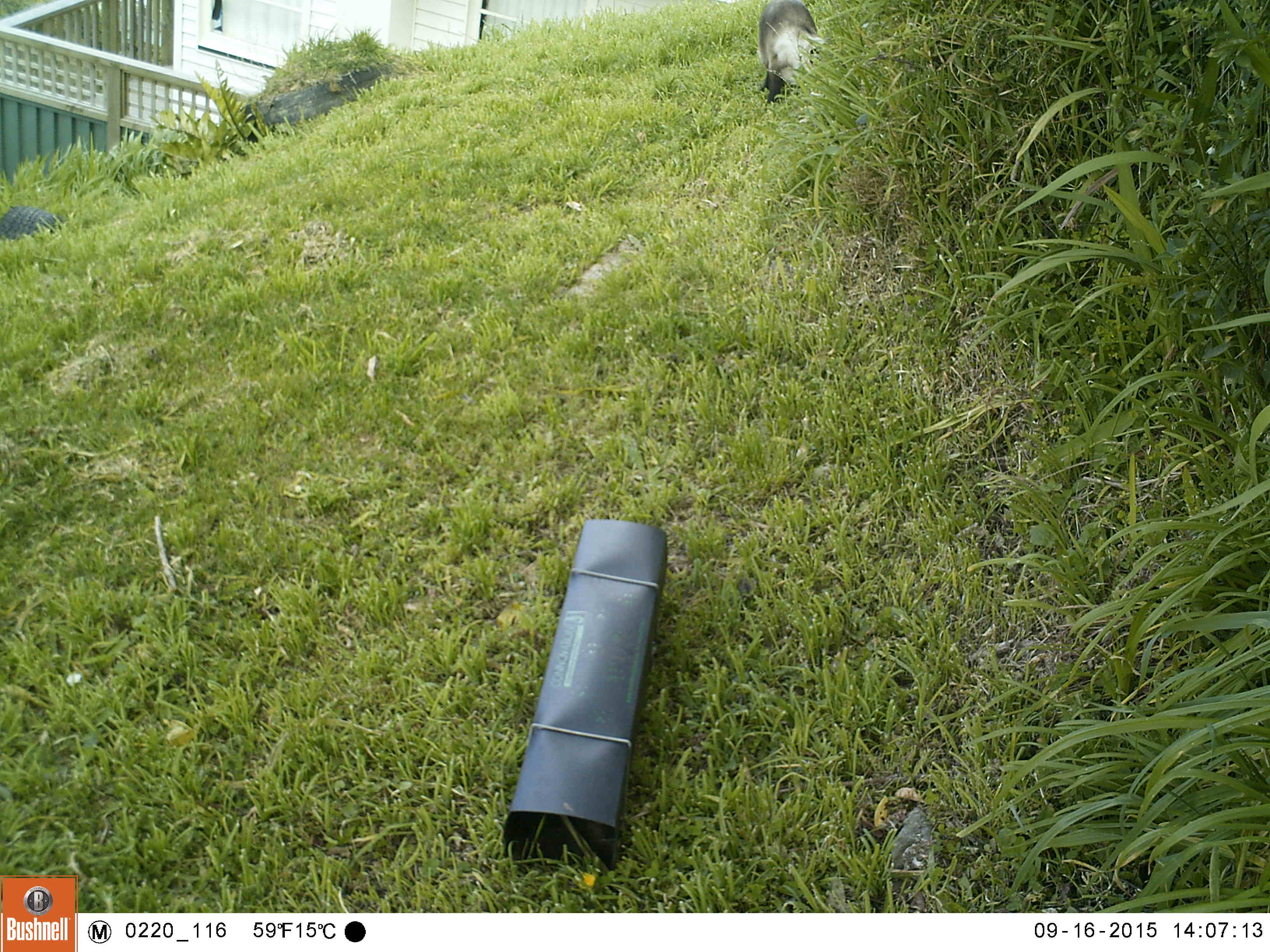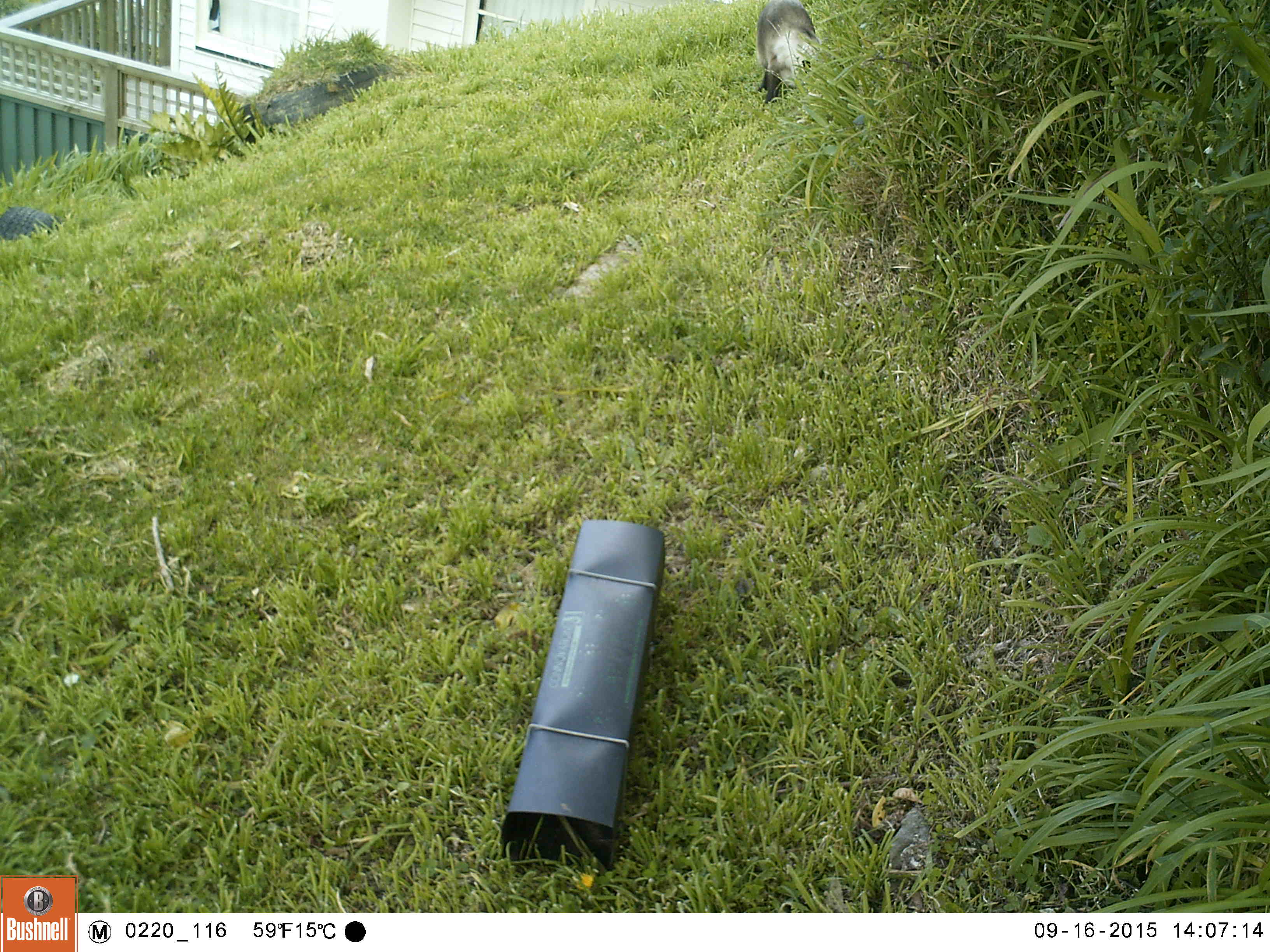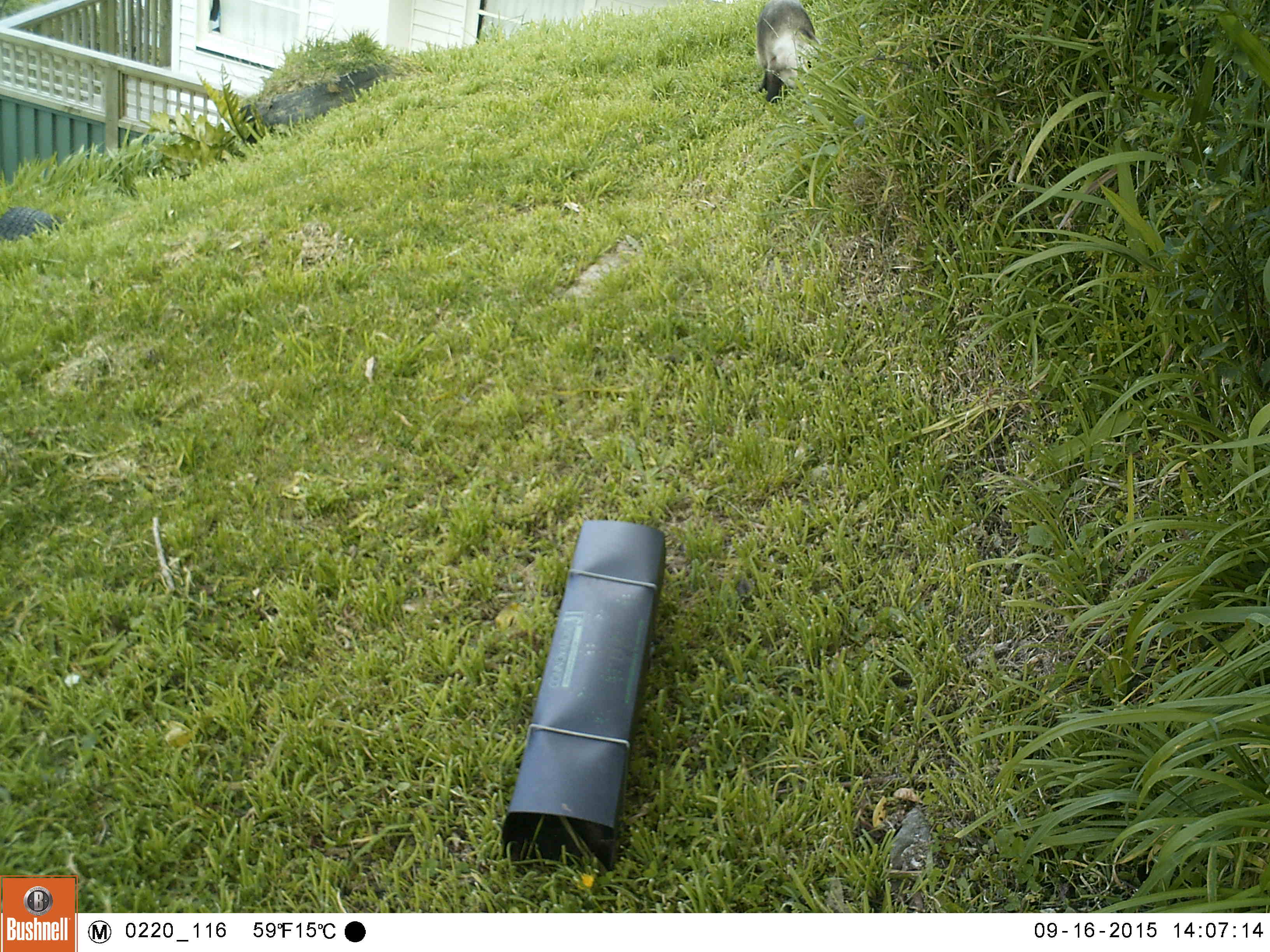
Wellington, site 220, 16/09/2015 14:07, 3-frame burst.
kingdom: Animalia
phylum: Chordata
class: Mammalia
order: Carnivora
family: Felidae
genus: Felis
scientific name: Felis catus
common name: cat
Cat (Felis catus).